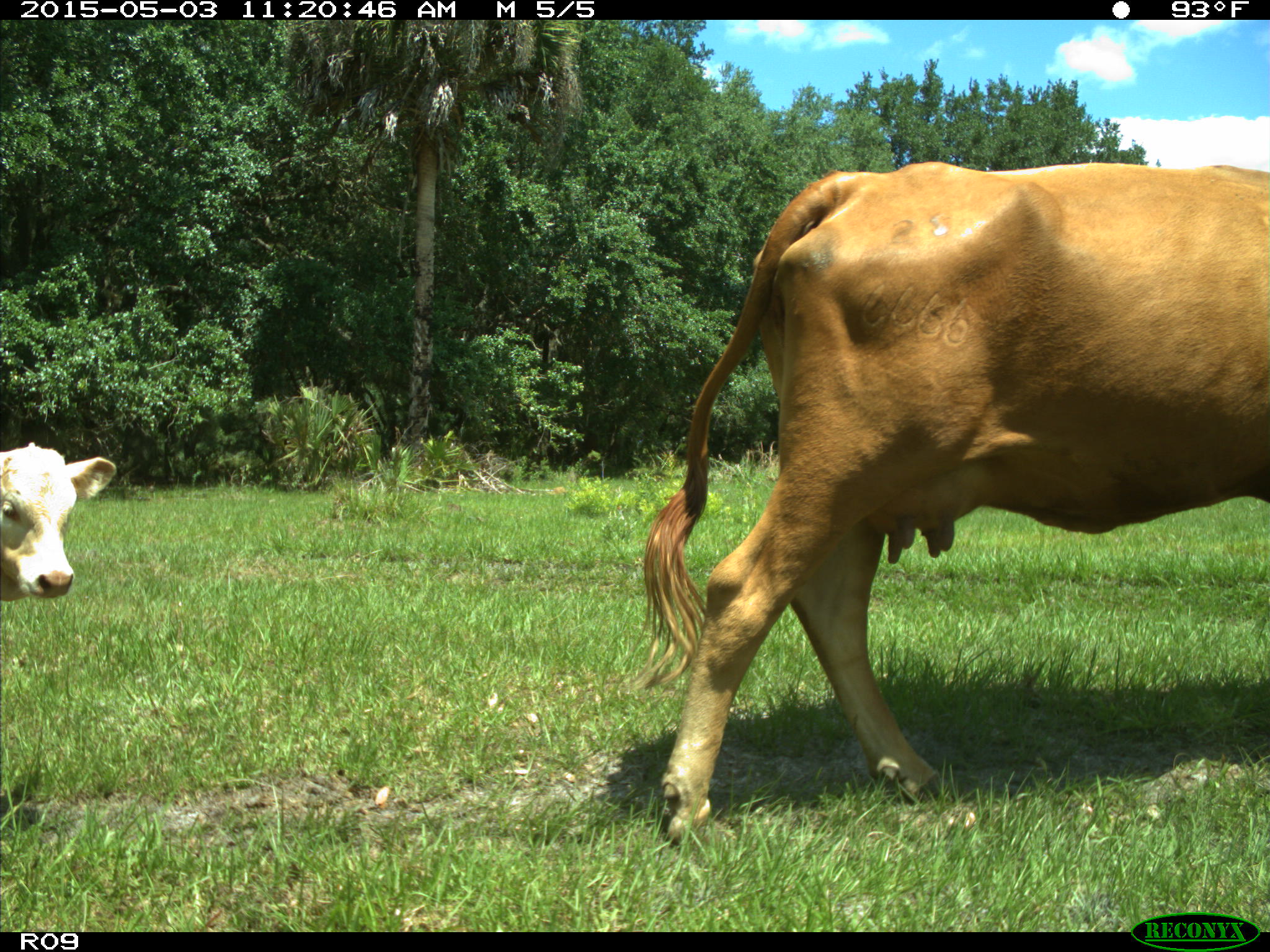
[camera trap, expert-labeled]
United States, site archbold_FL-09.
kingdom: Animalia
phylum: Chordata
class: Mammalia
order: Artiodactyla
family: Bovidae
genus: Bos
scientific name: Bos taurus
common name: domestic cow